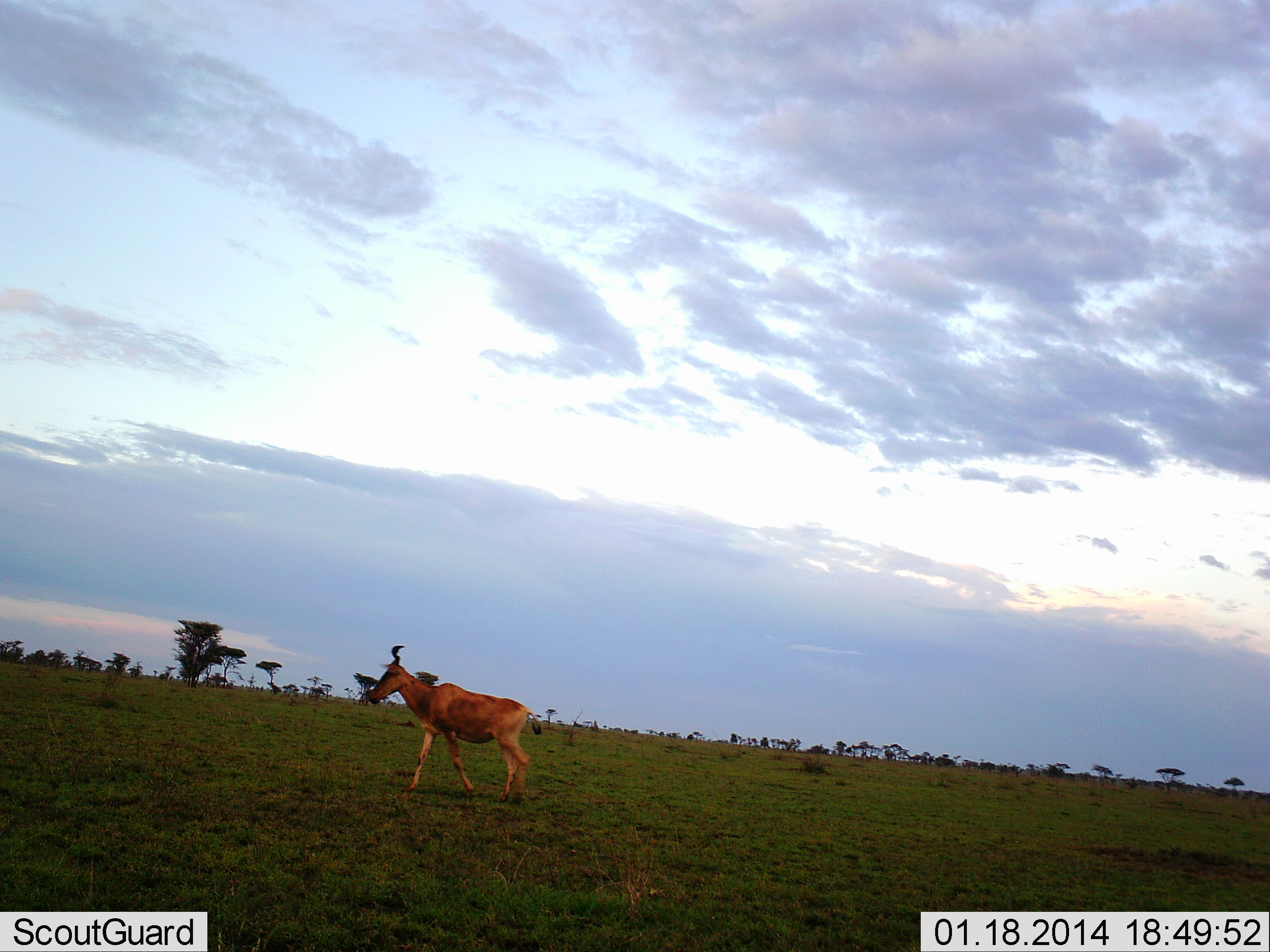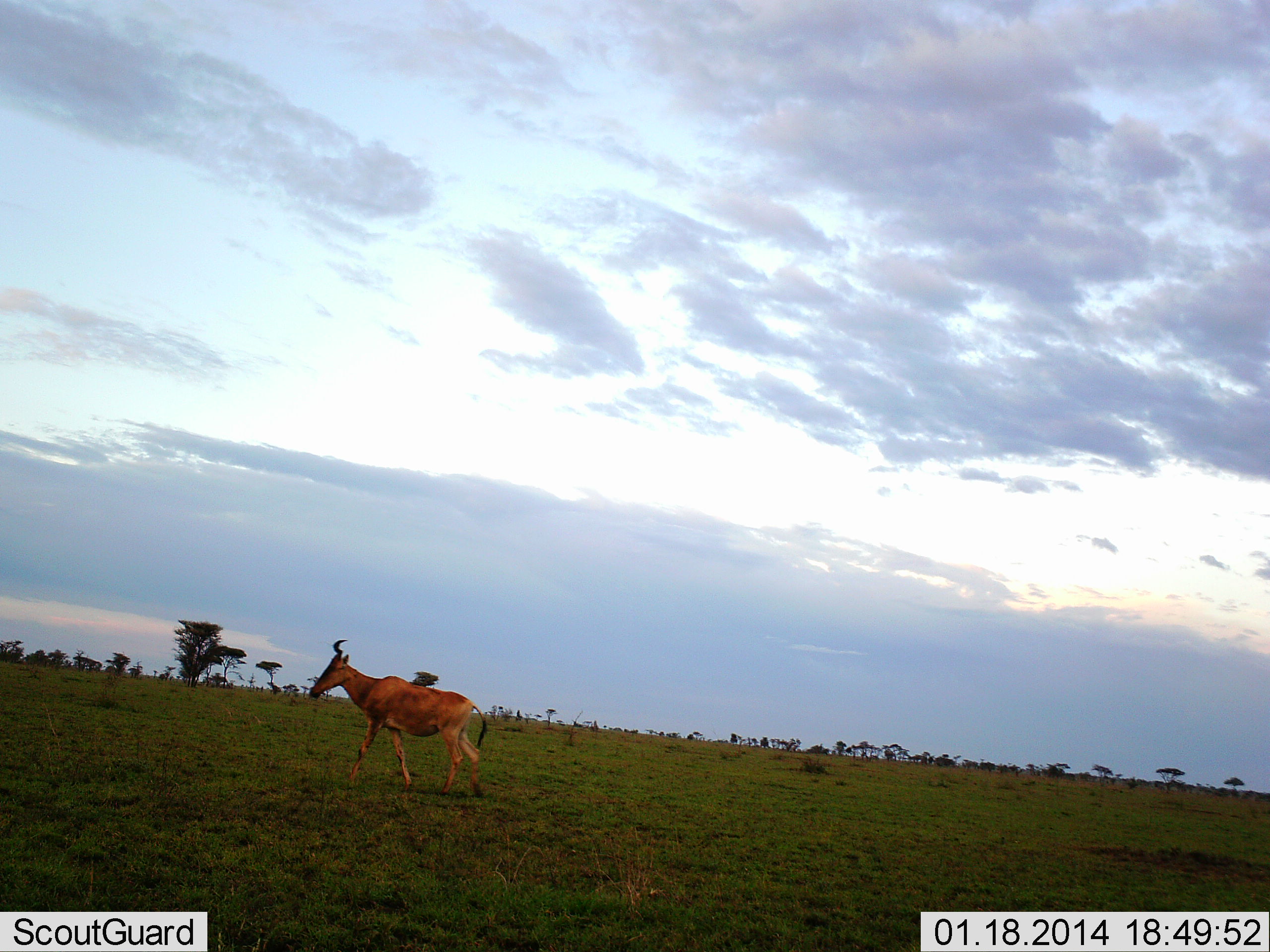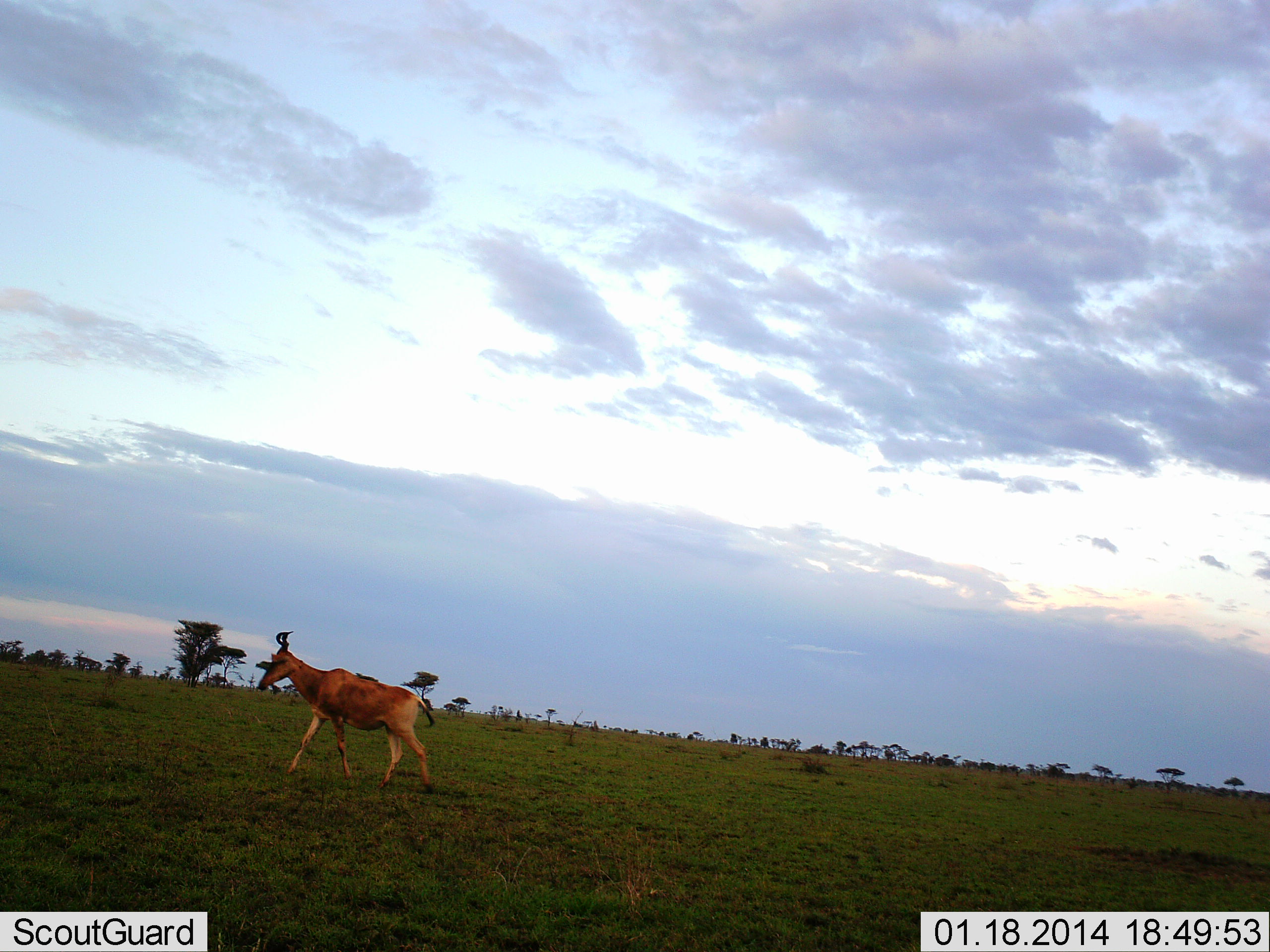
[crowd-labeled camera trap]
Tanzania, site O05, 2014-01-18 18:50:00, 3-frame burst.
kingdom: Animalia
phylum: Chordata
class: Mammalia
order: Artiodactyla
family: Bovidae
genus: Alcelaphus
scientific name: Alcelaphus buselaphus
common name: hartebeest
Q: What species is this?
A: Hartebeest (Alcelaphus buselaphus).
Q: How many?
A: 1.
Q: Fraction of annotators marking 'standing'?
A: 9%.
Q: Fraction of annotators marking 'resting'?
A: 0%.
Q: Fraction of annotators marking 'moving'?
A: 91%.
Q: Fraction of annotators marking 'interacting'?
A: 0%.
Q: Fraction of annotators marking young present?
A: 0%.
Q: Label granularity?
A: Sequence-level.